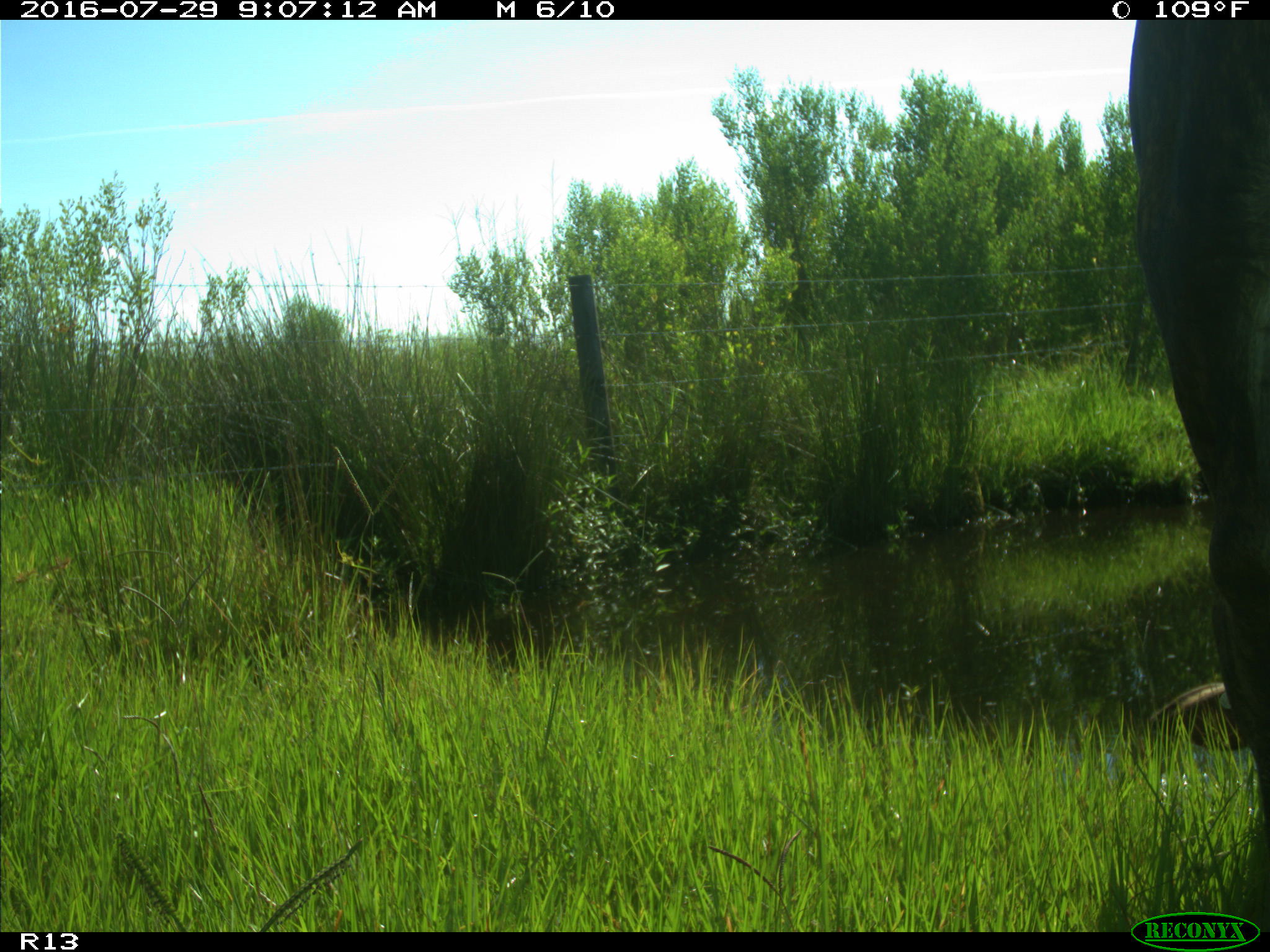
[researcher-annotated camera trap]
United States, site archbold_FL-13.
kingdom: Animalia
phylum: Chordata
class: Mammalia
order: Artiodactyla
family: Bovidae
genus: Bos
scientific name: Bos taurus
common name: domestic cow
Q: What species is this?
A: Bos taurus (domestic cow).